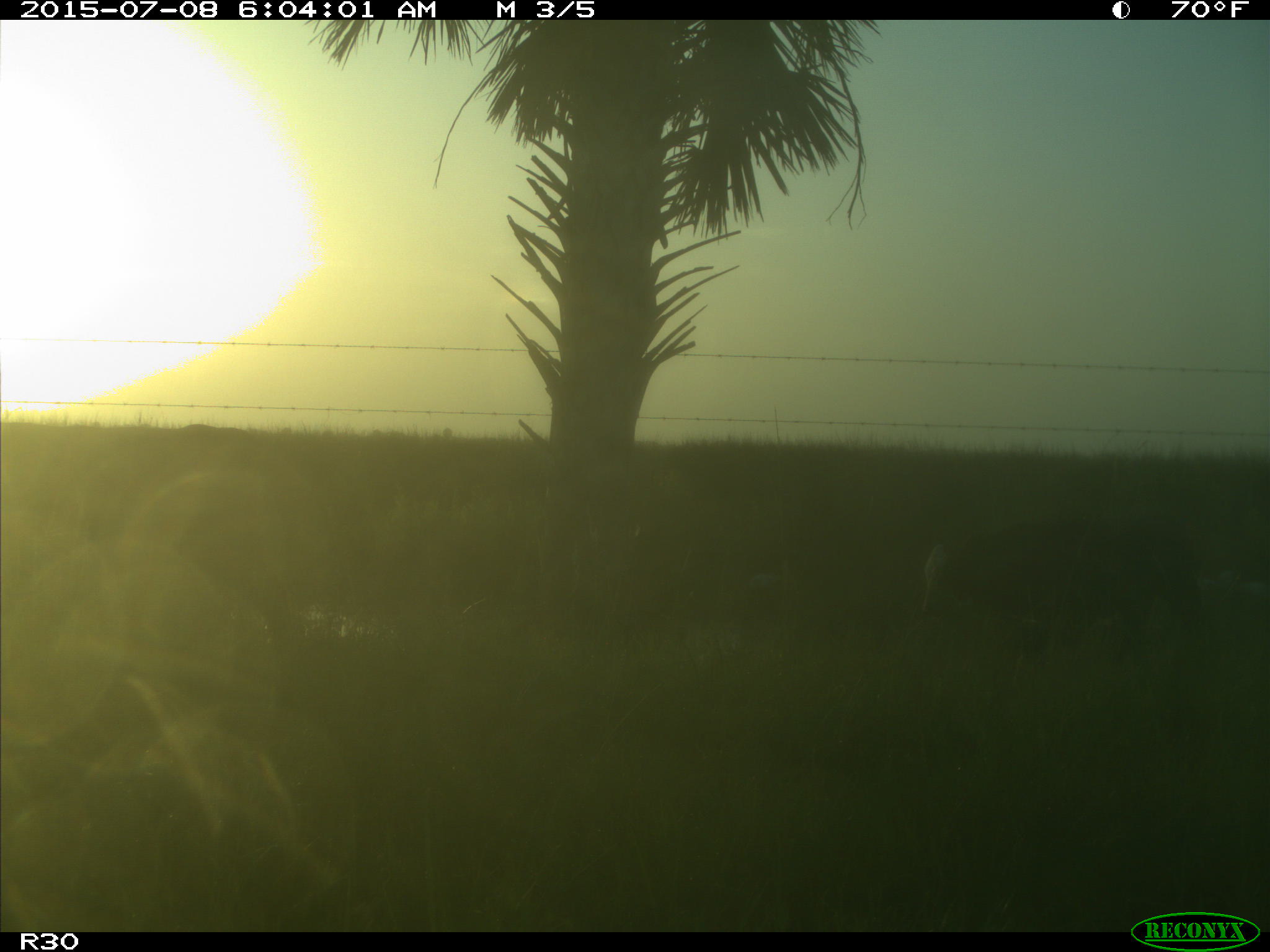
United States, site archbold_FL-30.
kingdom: Animalia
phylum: Chordata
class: Mammalia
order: Artiodactyla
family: Bovidae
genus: Bos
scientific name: Bos taurus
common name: domestic cow